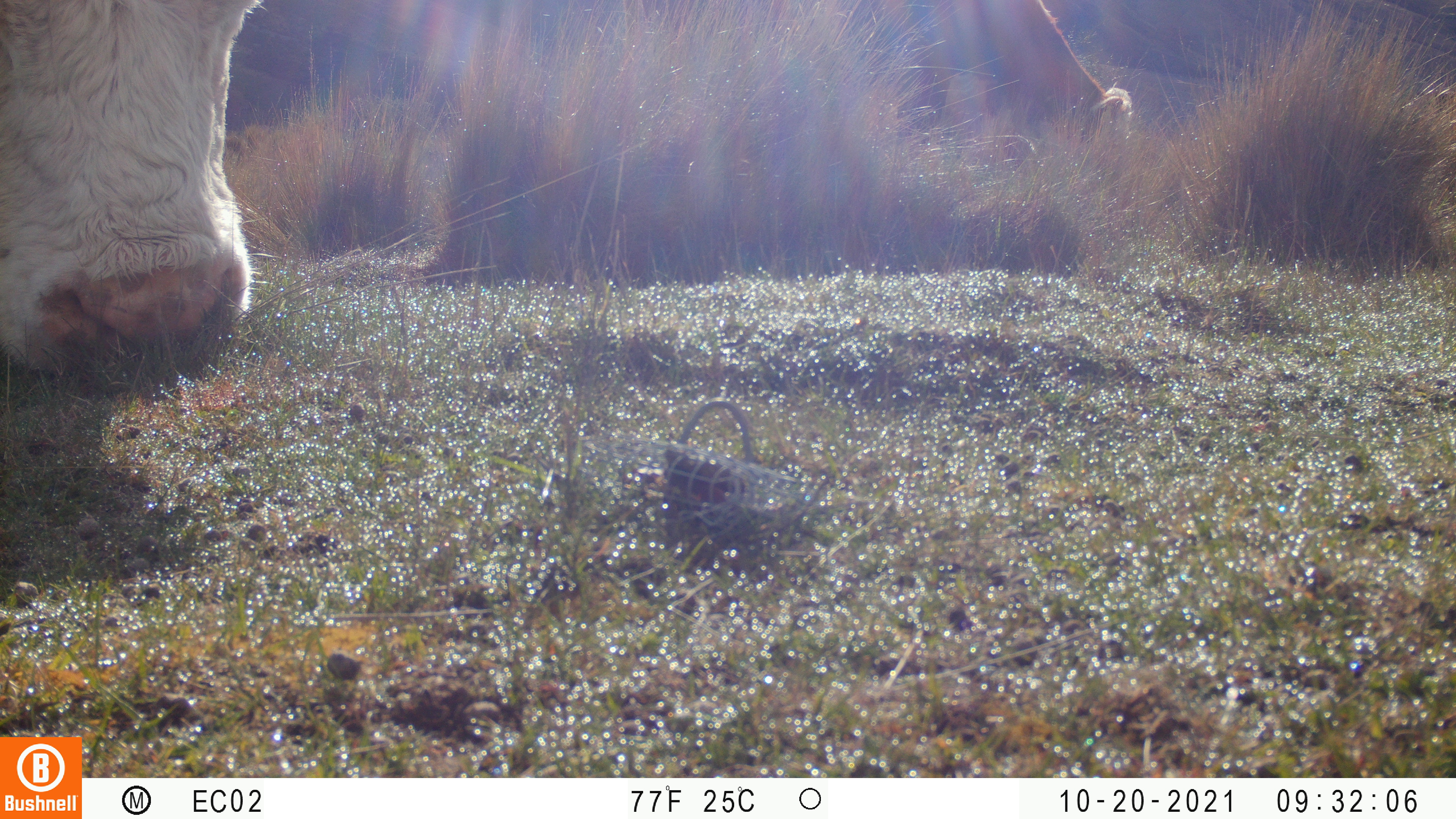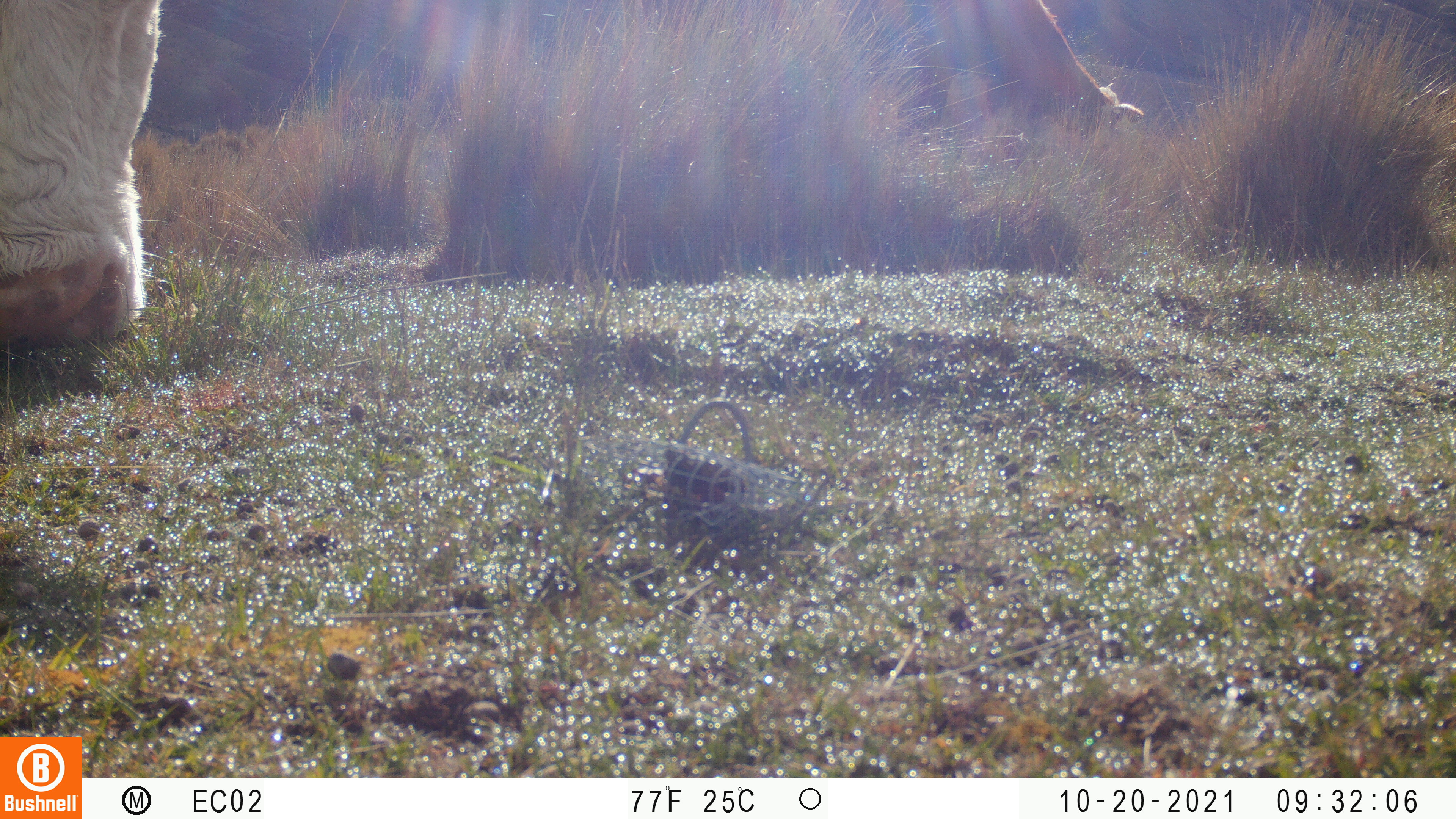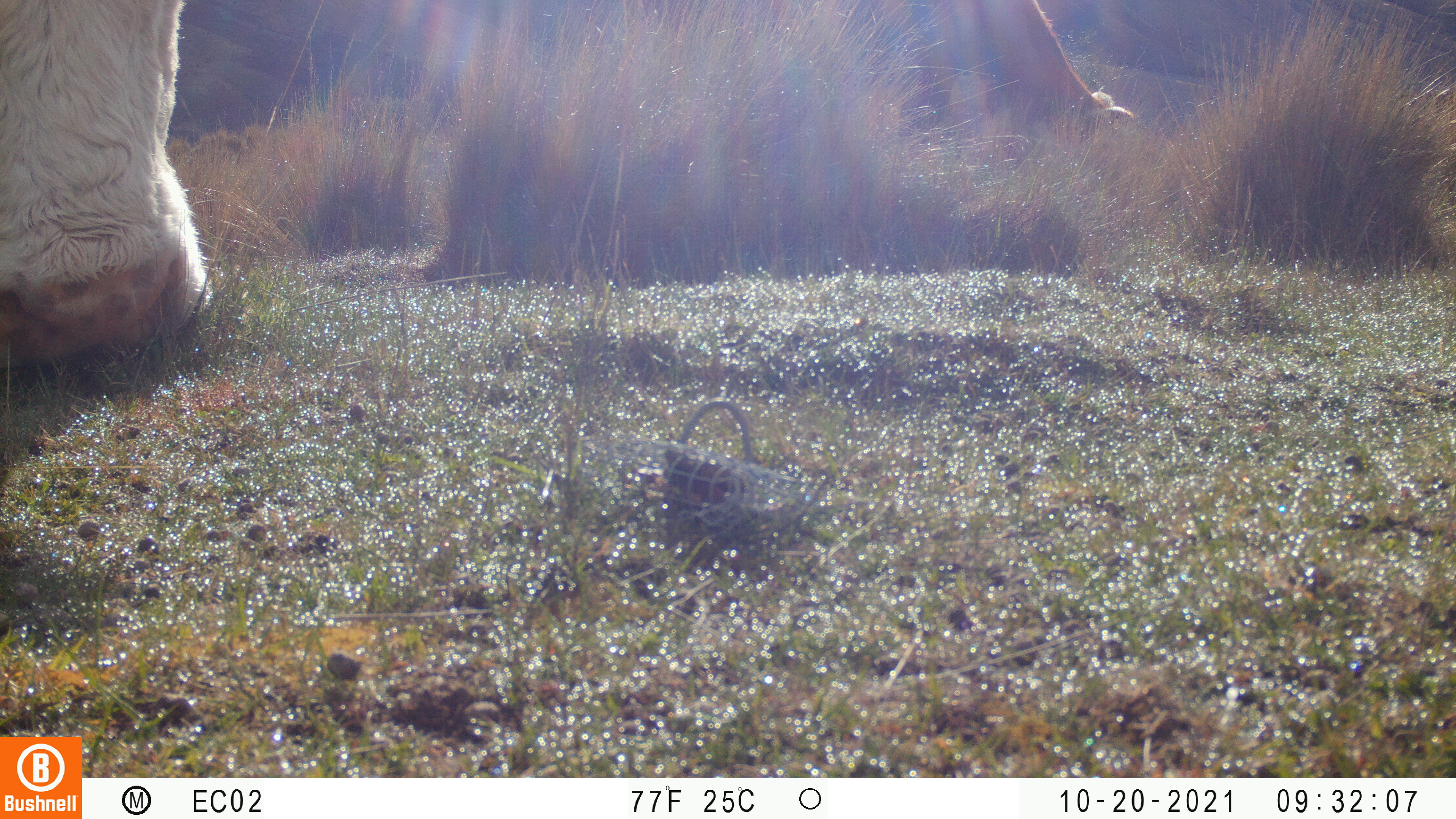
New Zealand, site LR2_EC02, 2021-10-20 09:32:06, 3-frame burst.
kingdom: Animalia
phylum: Chordata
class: Mammalia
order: Artiodactyla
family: Bovidae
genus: Bos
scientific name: Bos taurus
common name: domestic cow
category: cow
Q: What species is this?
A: Cow (domestic cow) (Bos taurus).